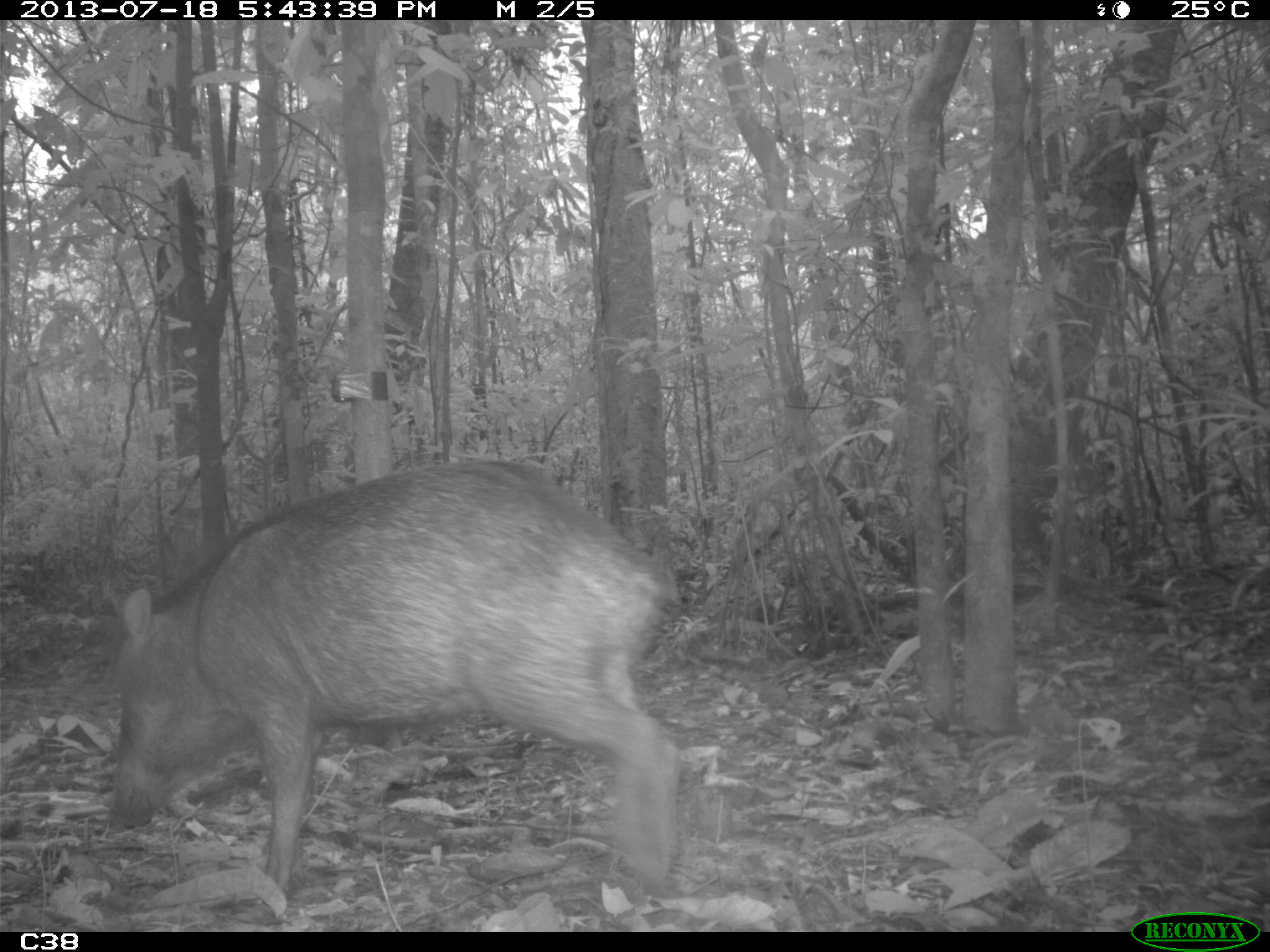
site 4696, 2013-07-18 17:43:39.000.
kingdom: Animalia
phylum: Chordata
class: Mammalia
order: Artiodactyla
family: Tayassuidae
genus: Tayassu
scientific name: Tayassu pecari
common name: white-lipped peccary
Tayassu pecari (white-lipped peccary), count 3, age adult, sex male.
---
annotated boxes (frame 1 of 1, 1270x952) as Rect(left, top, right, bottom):
tayassu pecari: Rect(104, 455, 686, 925)